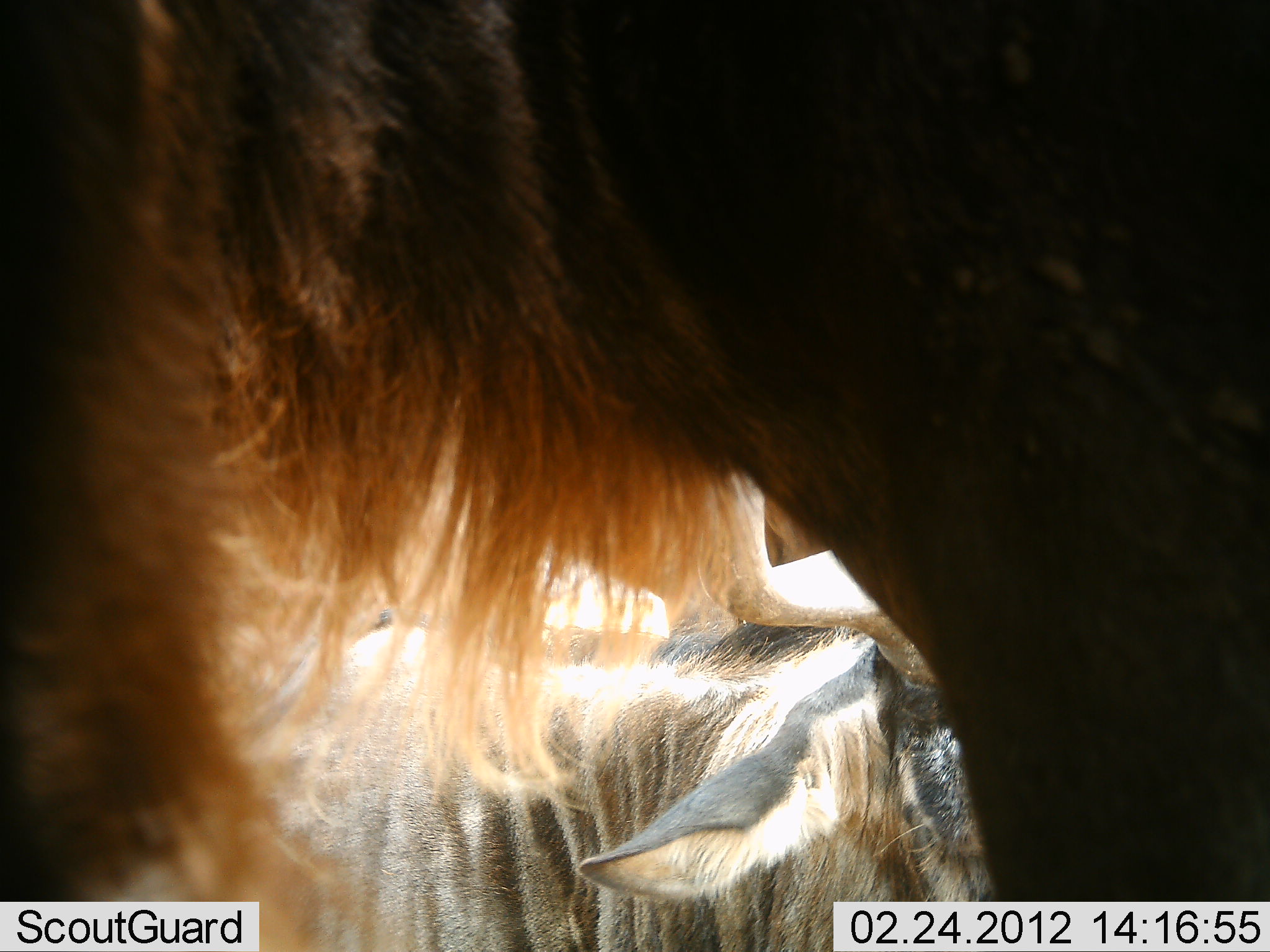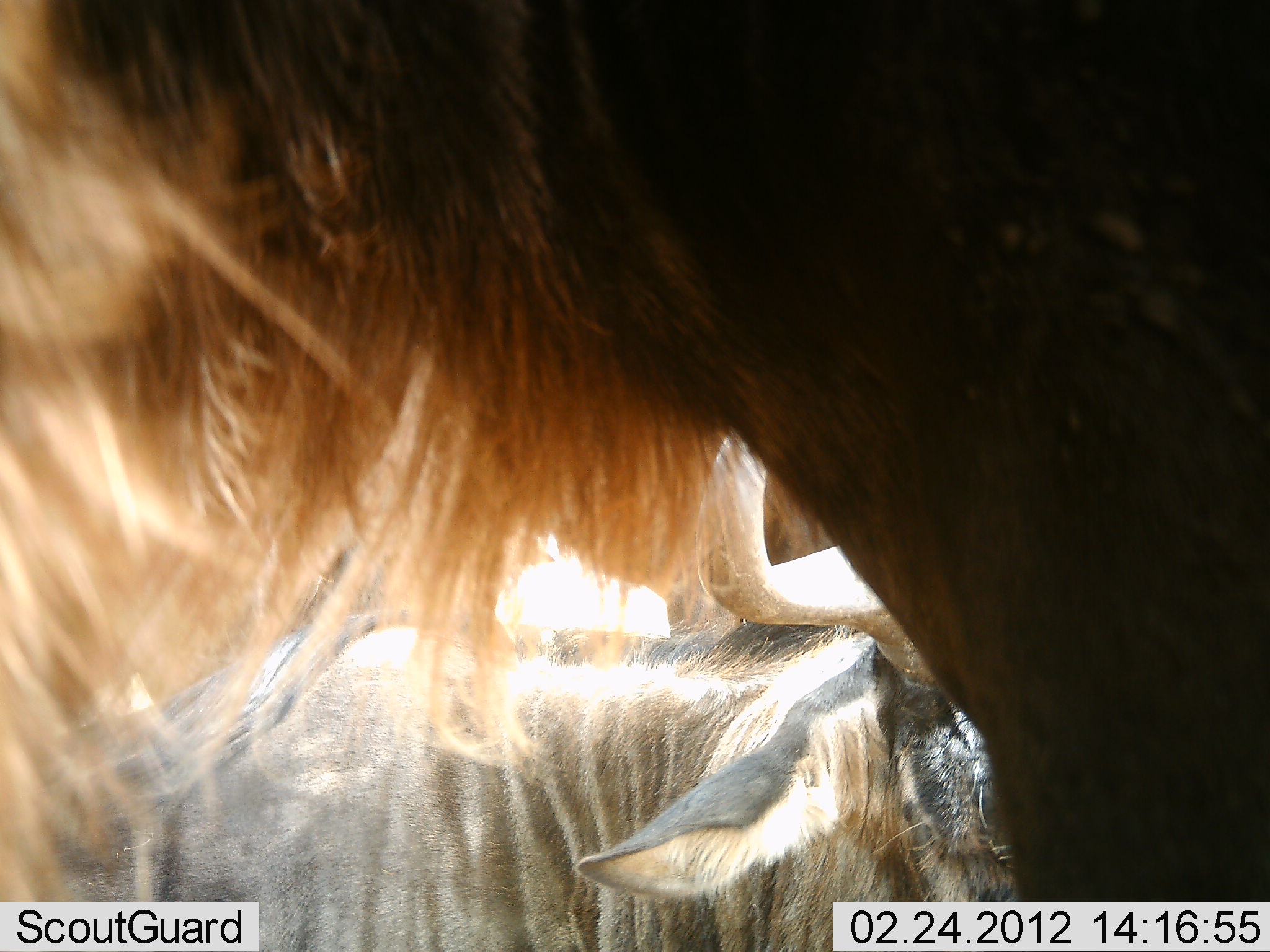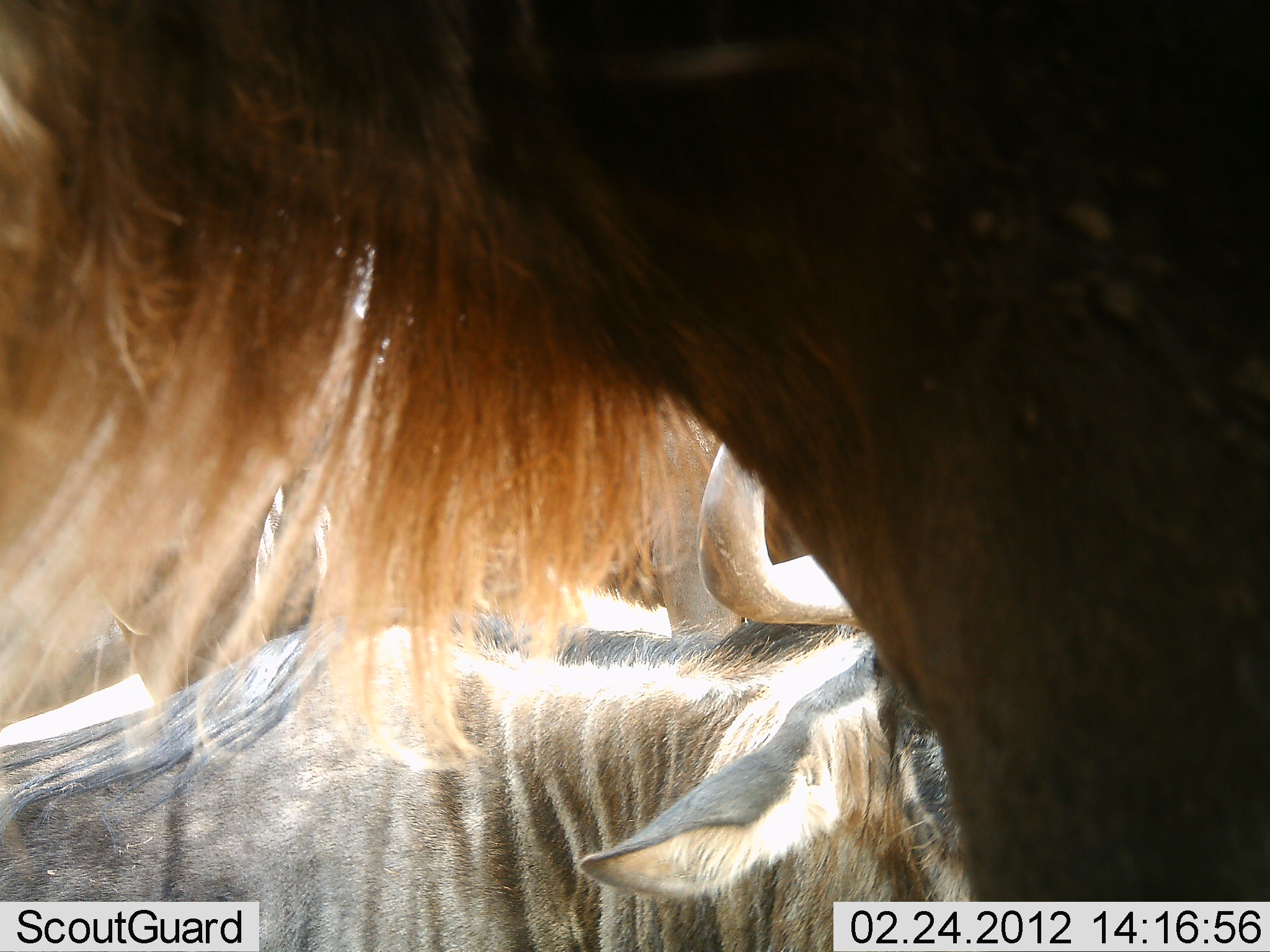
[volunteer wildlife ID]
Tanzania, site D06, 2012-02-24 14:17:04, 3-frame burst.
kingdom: Animalia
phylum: Chordata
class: Mammalia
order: Artiodactyla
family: Bovidae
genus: Connochaetes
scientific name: Connochaetes taurinus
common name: blue wildebeest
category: wildebeest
Wildebeest (blue wildebeest) (Connochaetes taurinus), count 2. Behavior (volunteer vote fractions): standing 86%, resting 86%, moving 7%, interacting 0%. Young present (vote fraction): 0%. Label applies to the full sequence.